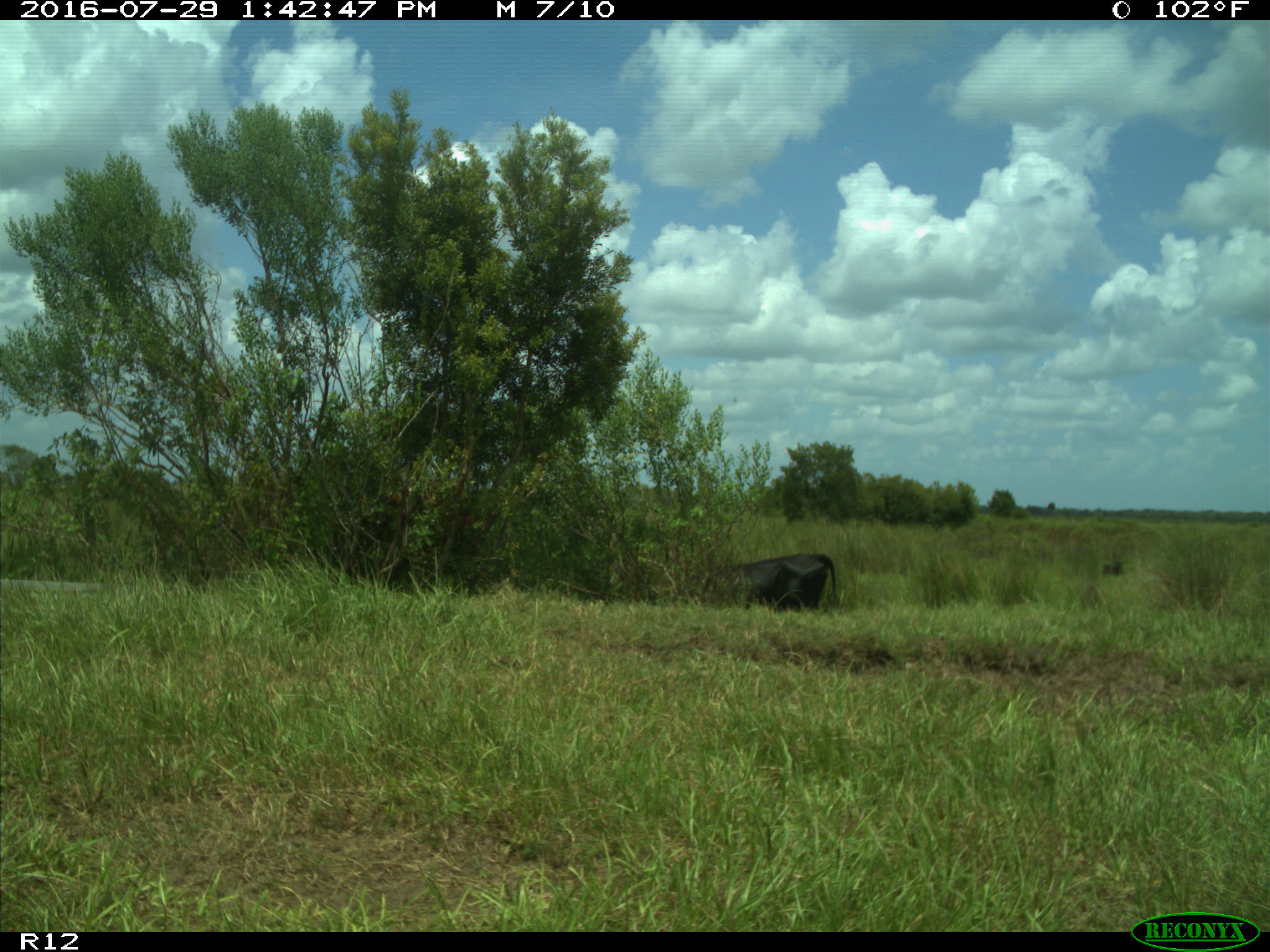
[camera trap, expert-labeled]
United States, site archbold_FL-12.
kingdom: Animalia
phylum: Chordata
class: Mammalia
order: Artiodactyla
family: Bovidae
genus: Bos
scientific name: Bos taurus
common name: domestic cow